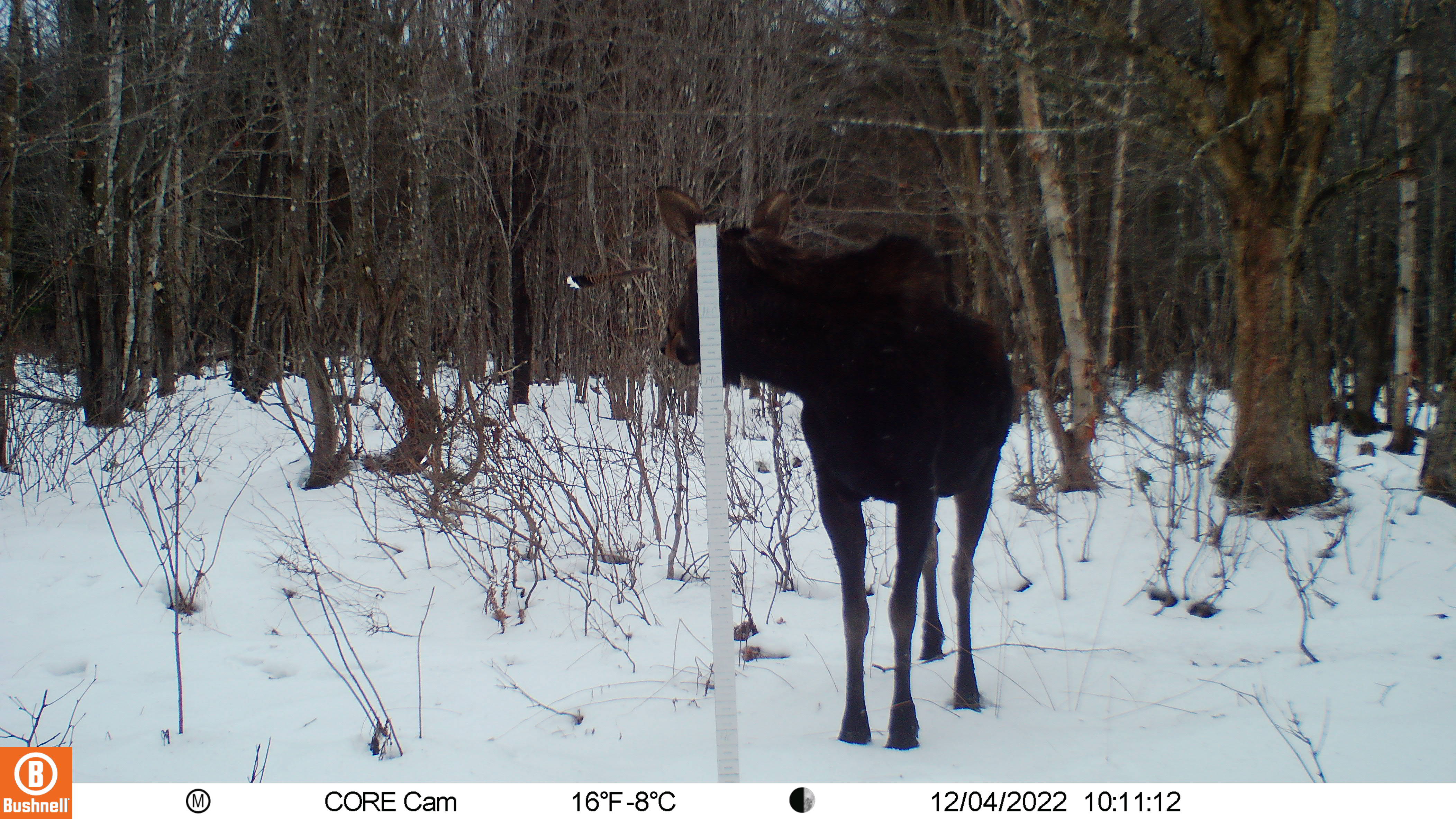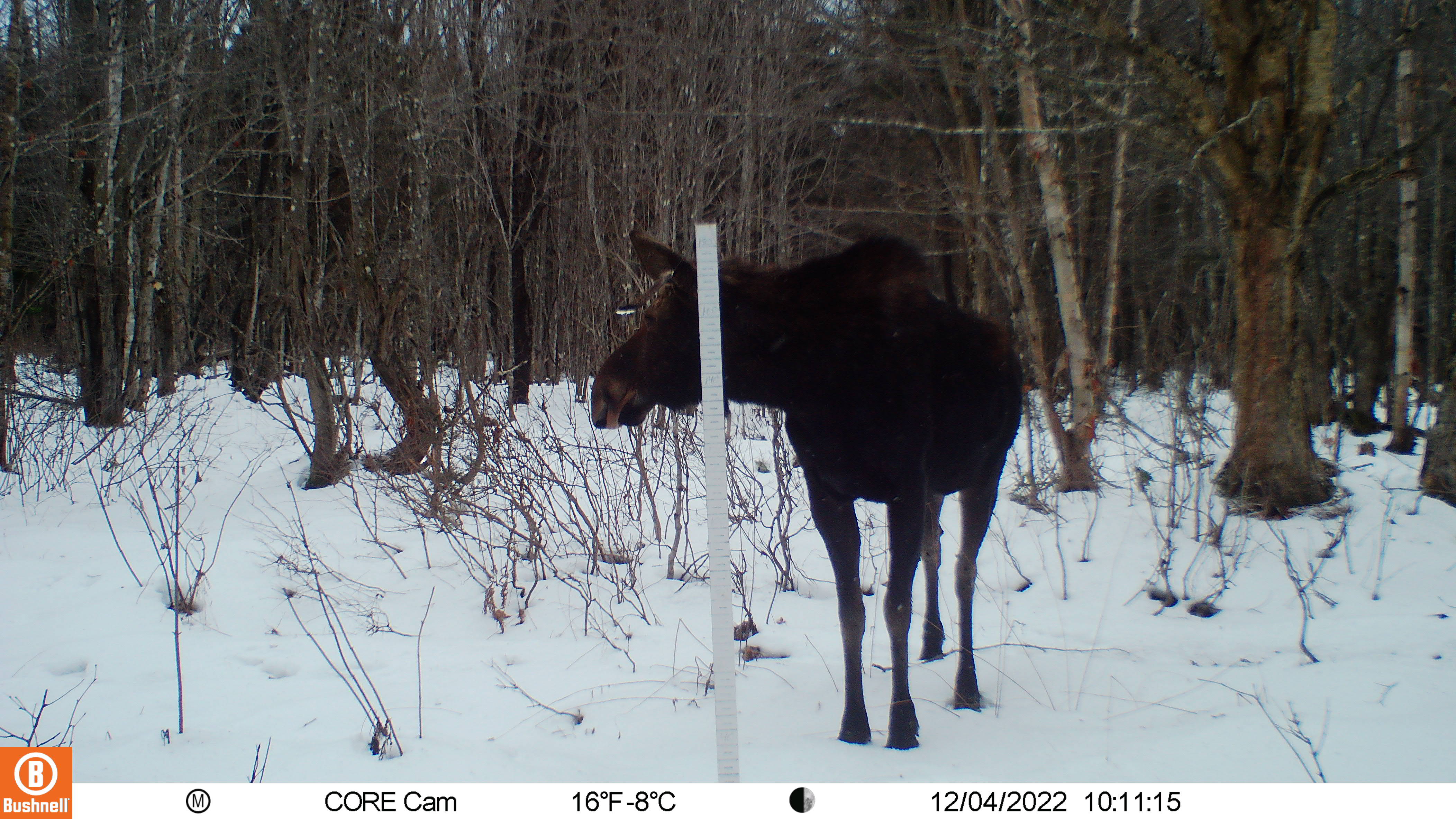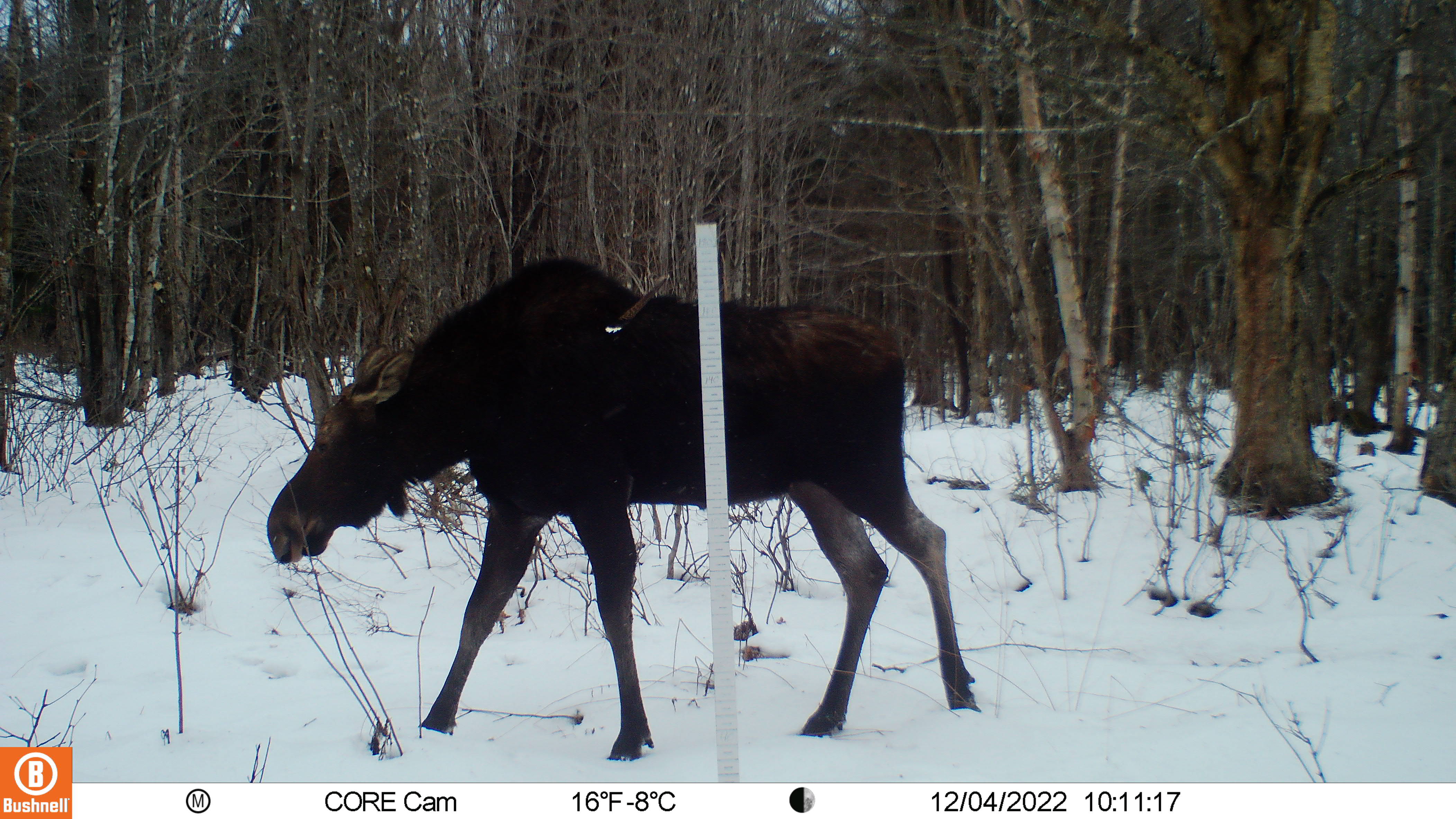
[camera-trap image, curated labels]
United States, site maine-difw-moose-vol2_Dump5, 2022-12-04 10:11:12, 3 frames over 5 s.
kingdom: Animalia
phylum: Chordata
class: Mammalia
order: Artiodactyla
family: Cervidae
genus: Alces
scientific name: Alces alces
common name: moose